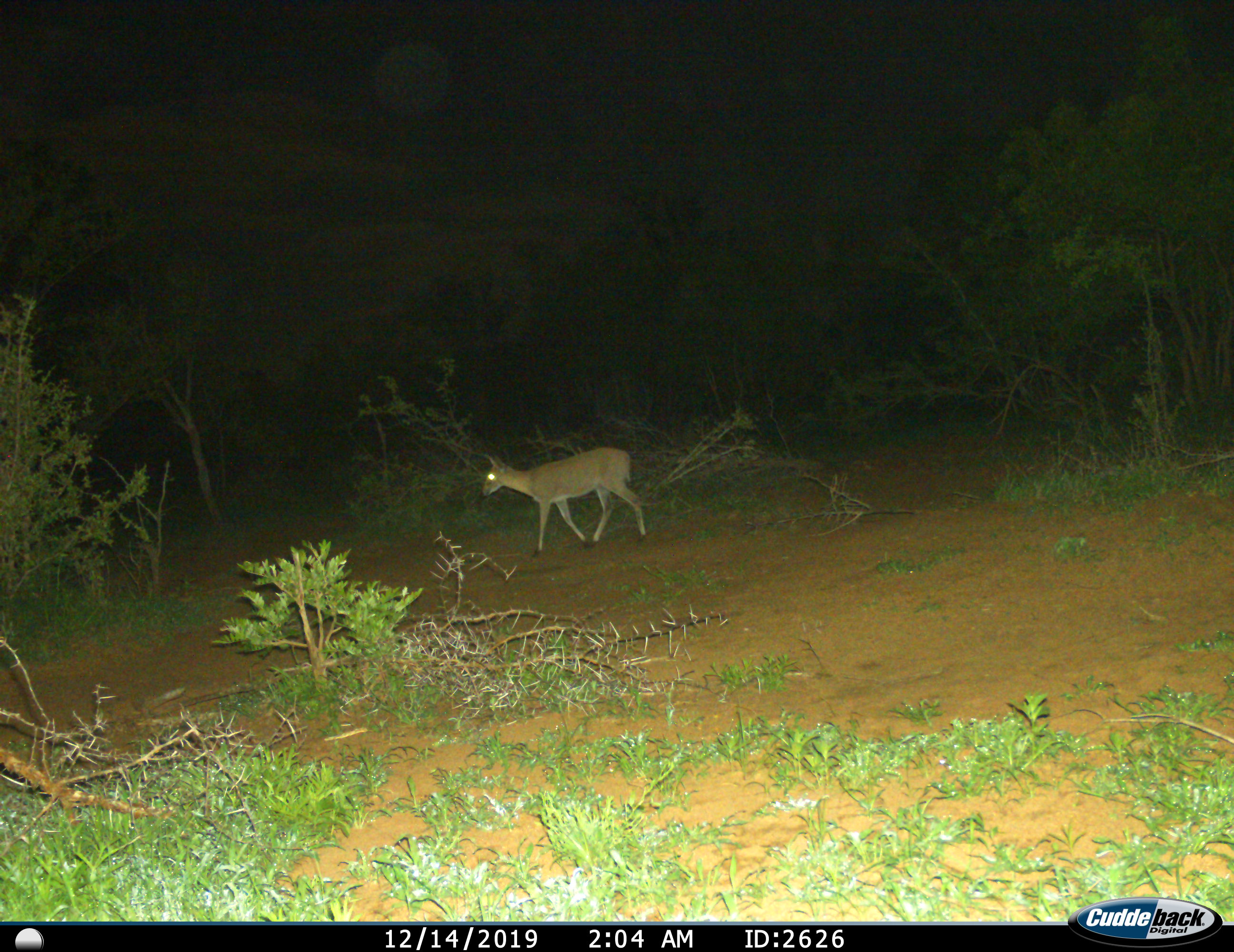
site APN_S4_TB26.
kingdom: Animalia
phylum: Chordata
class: Mammalia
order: Artiodactyla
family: Bovidae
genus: Sylvicapra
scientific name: Sylvicapra grimmia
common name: common duiker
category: duikercommongrey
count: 1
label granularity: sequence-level